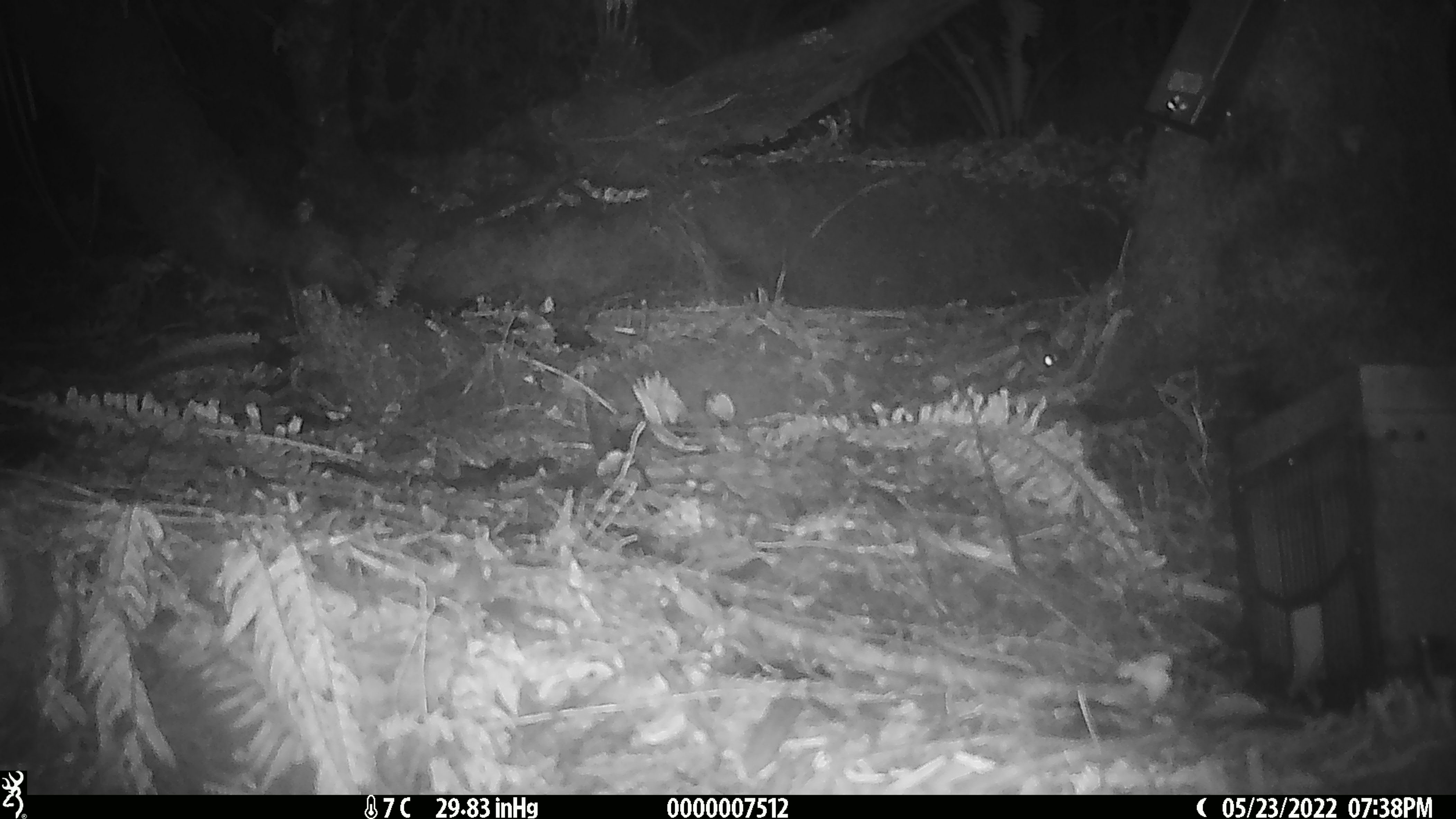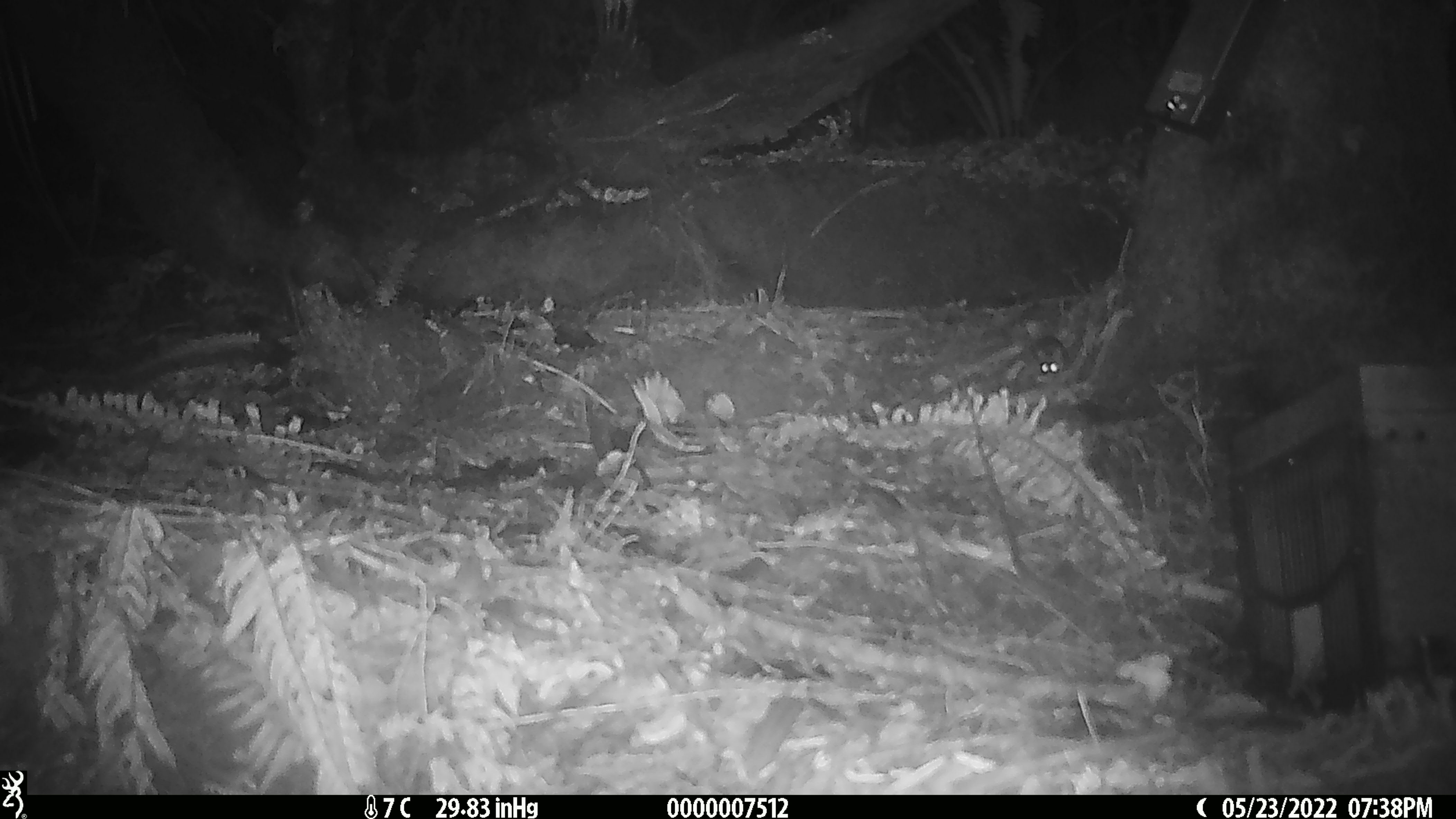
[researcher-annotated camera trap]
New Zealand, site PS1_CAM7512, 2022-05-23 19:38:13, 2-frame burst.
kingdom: Animalia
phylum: Chordata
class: Mammalia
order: Rodentia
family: Muridae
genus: Mus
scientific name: Mus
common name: mouse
Mouse (Mus).